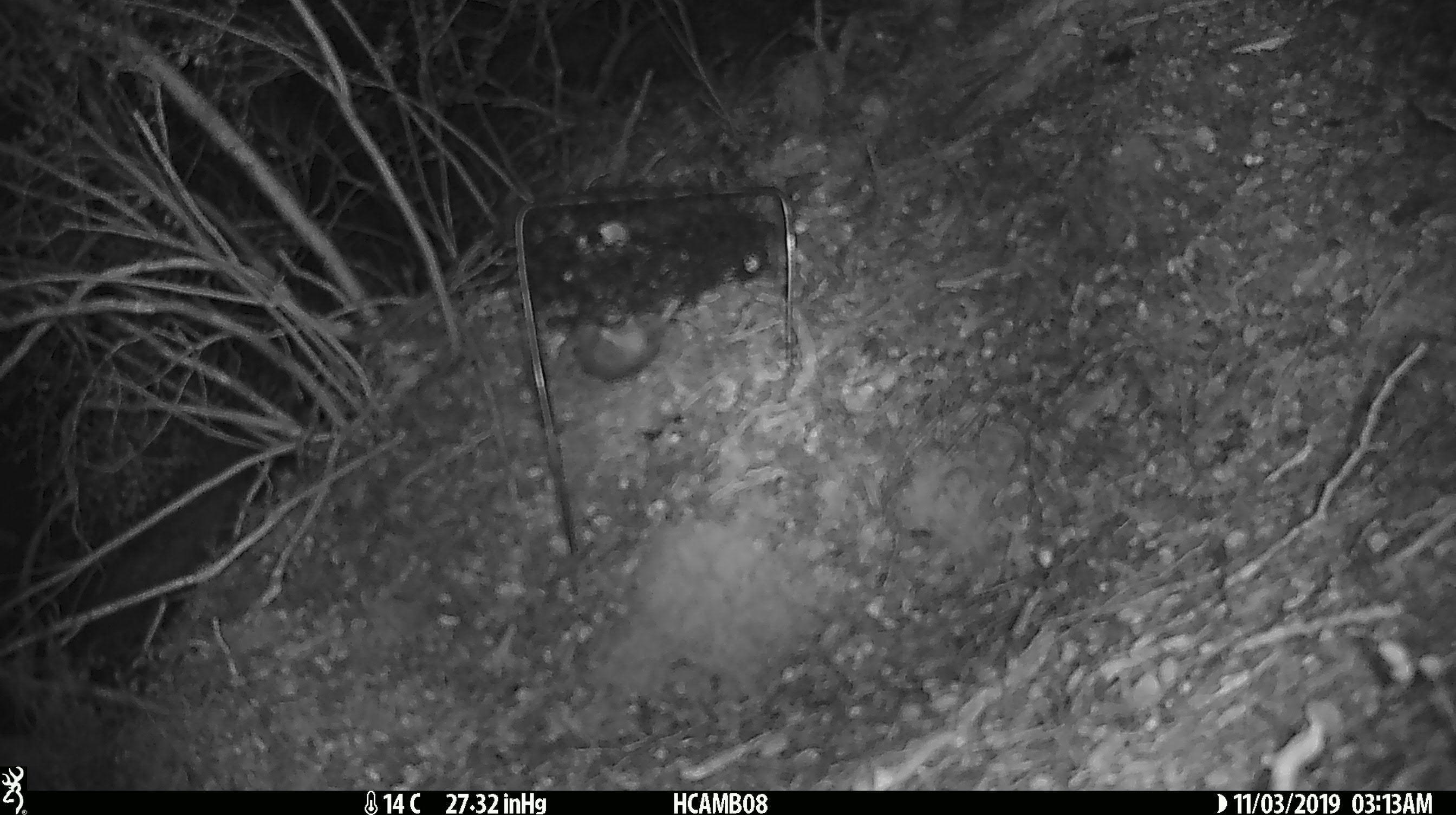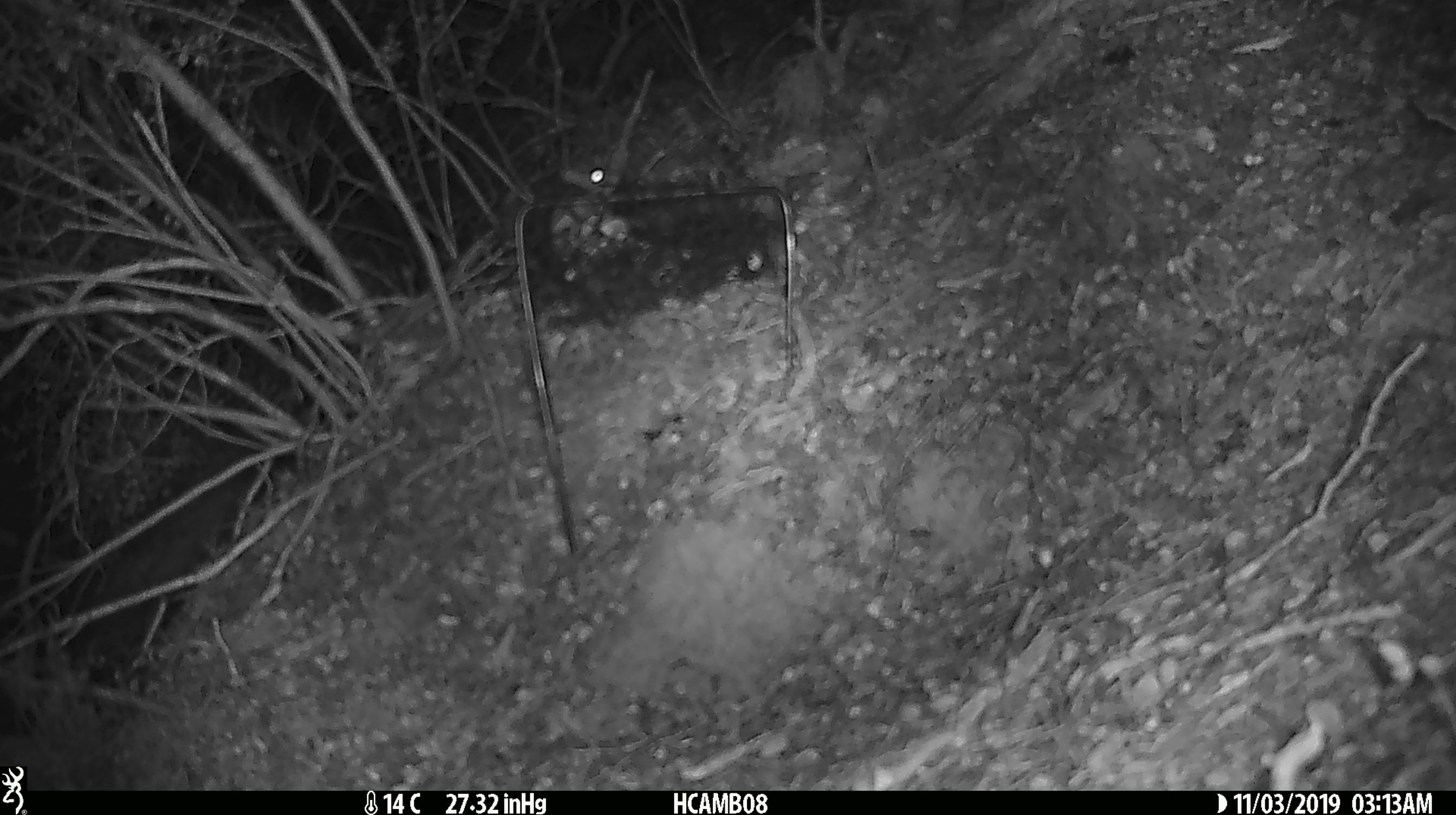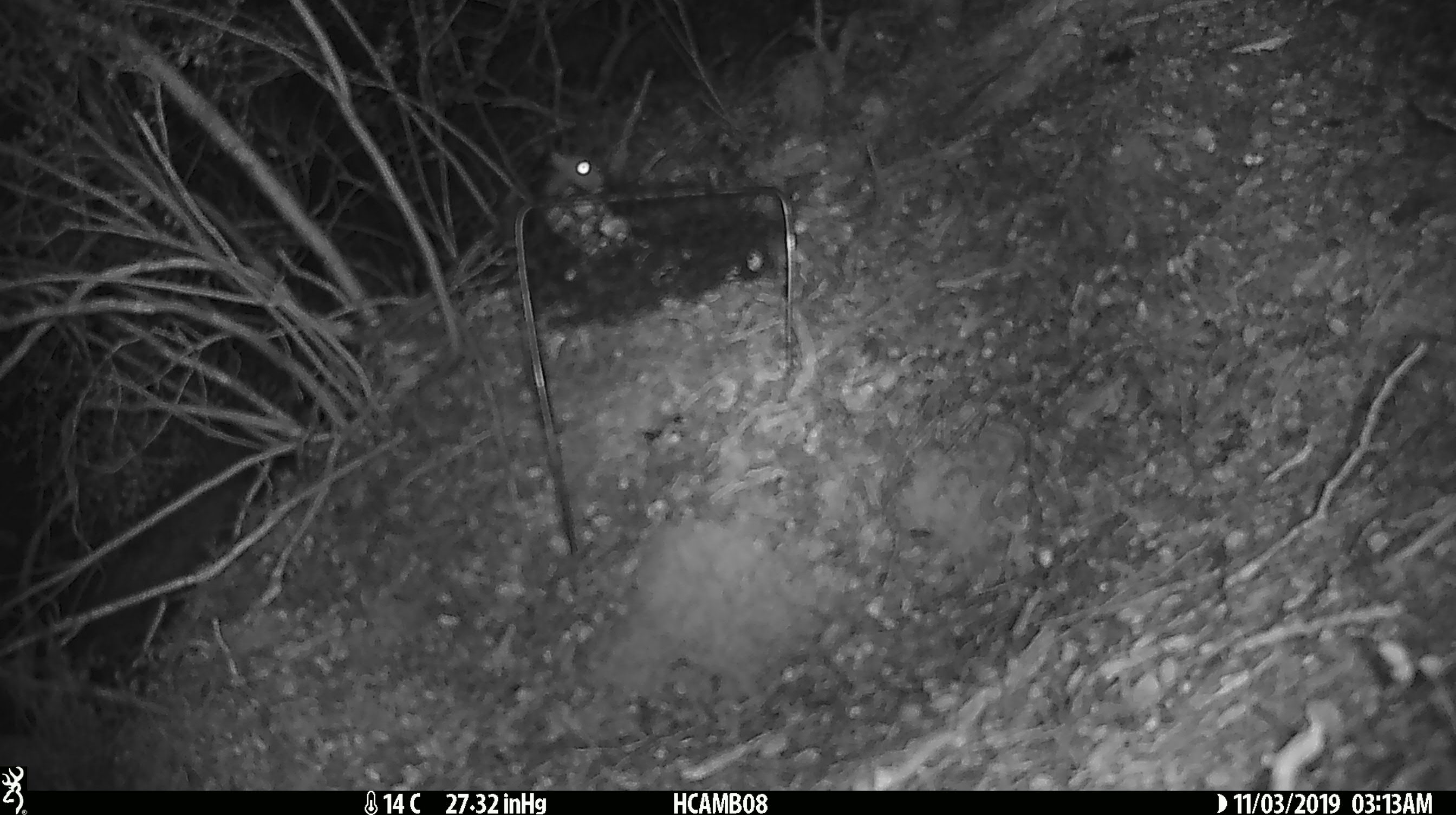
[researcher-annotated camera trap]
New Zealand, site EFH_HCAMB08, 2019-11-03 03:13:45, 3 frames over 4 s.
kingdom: Animalia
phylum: Chordata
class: Mammalia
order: Rodentia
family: Muridae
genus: Mus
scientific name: Mus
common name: mouse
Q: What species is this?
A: Mouse (Mus).